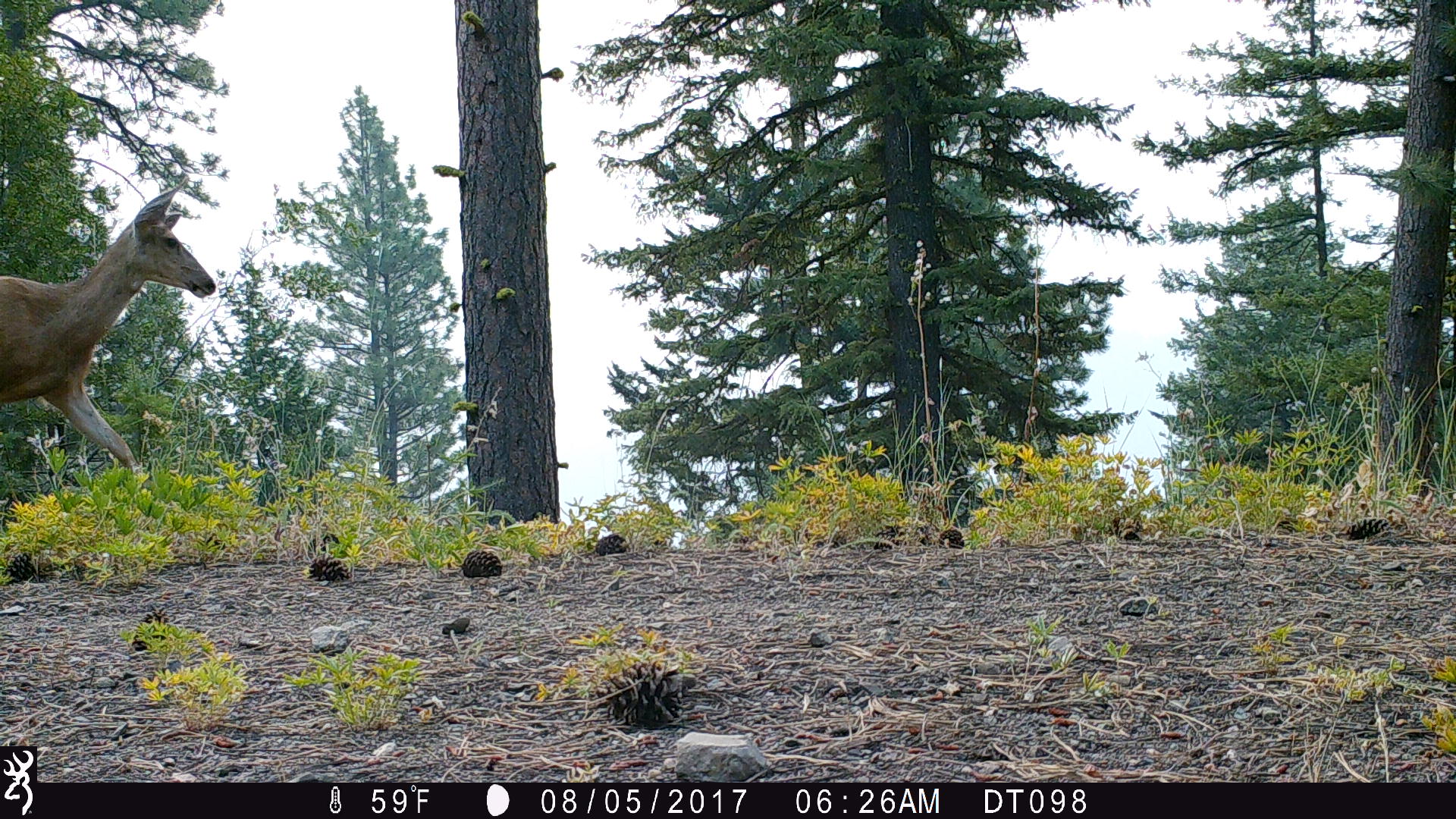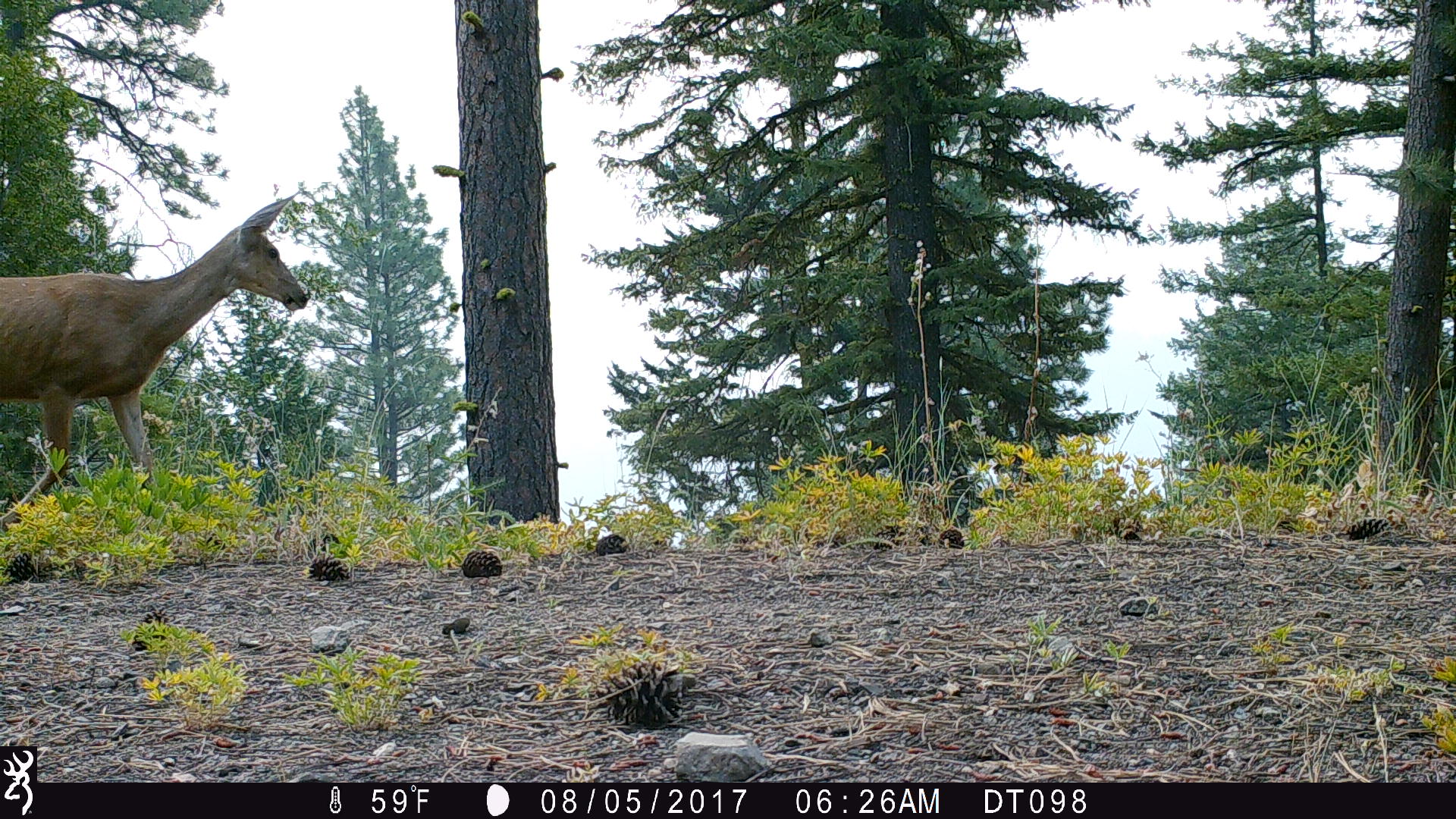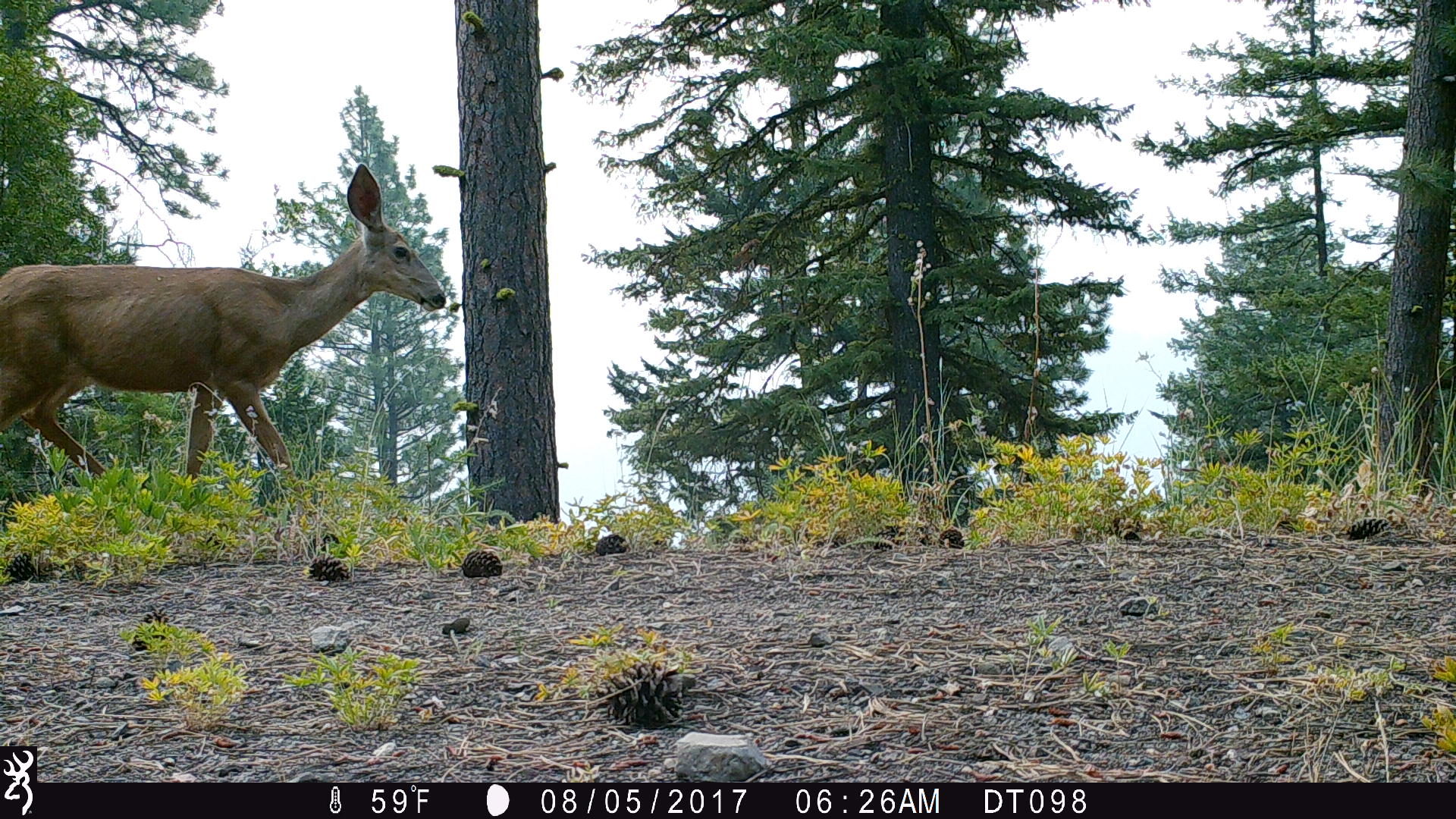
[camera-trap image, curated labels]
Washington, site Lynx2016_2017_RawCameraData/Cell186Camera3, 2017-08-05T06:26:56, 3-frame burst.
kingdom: Animalia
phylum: Chordata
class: Mammalia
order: Artiodactyla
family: Cervidae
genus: Odocoileus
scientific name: Odocoileus hemionus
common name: mule deer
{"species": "Odocoileus hemionus (mule deer)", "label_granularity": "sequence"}